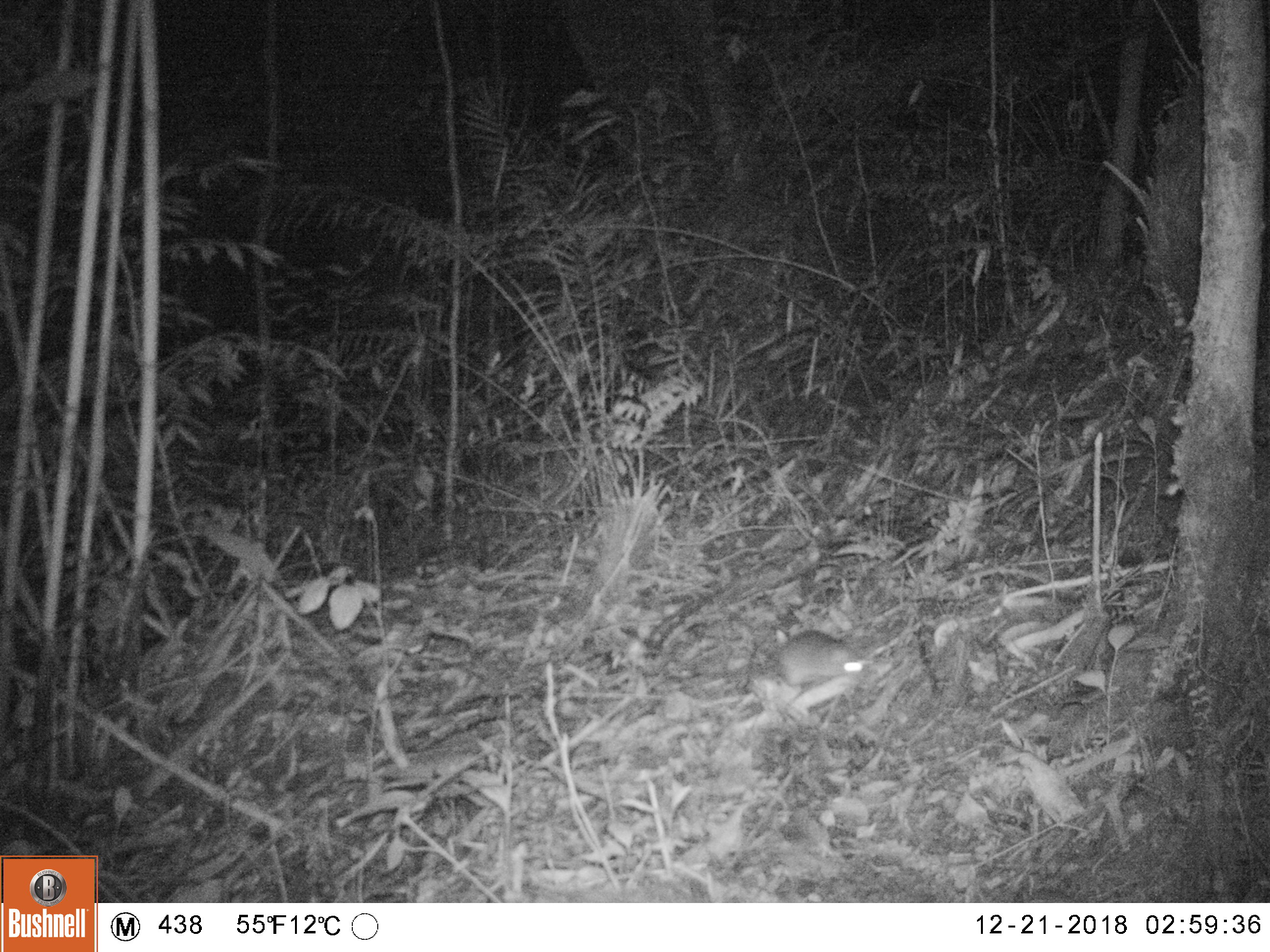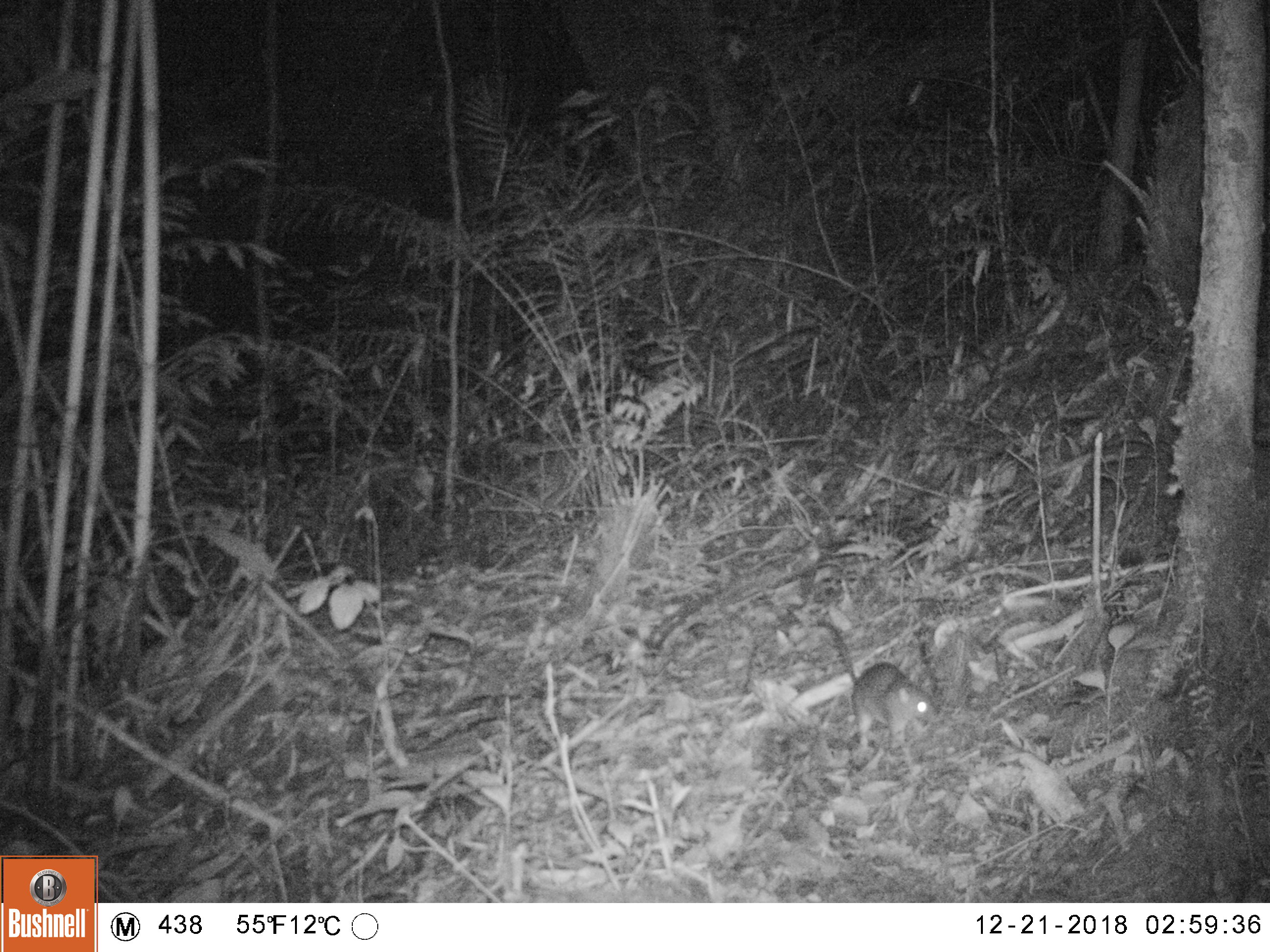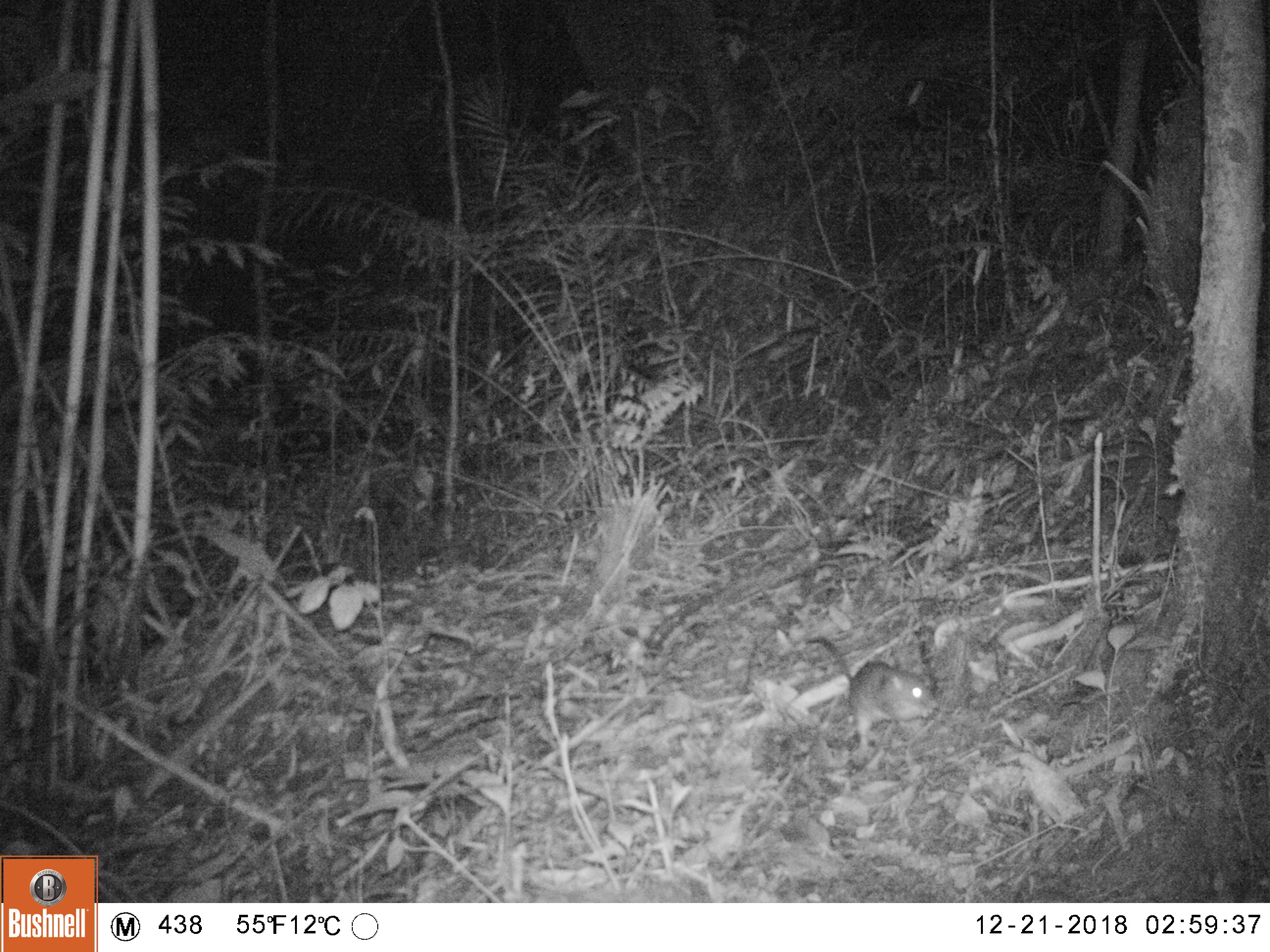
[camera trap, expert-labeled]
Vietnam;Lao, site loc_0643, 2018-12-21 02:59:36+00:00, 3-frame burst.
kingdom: Animalia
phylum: Chordata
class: Mammalia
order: Rodentia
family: Muridae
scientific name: Muridae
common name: old-world mice and rats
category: unidentified murid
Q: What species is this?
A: Unidentified murid (old-world mice and rats) (Muridae).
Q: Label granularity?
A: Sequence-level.